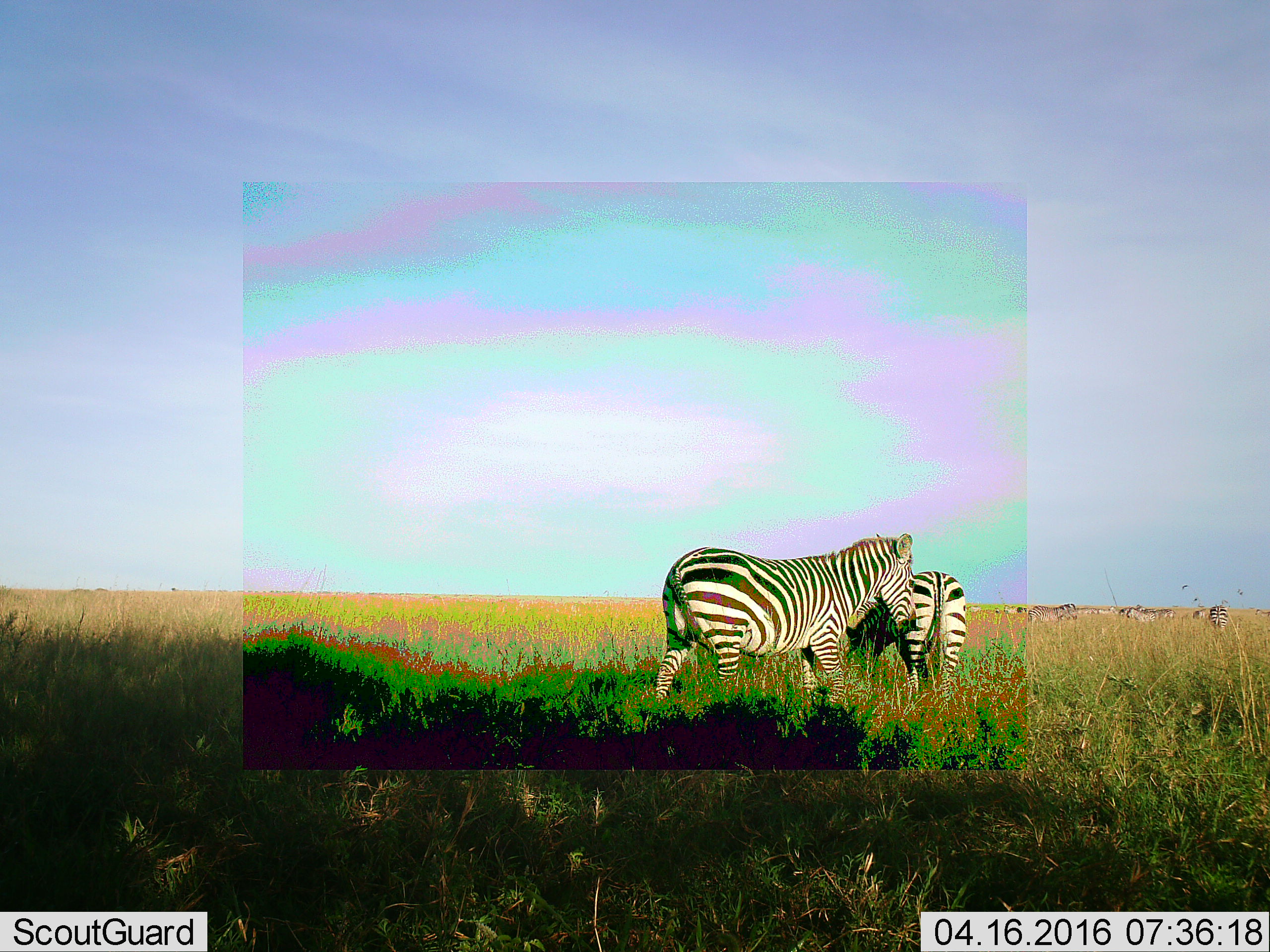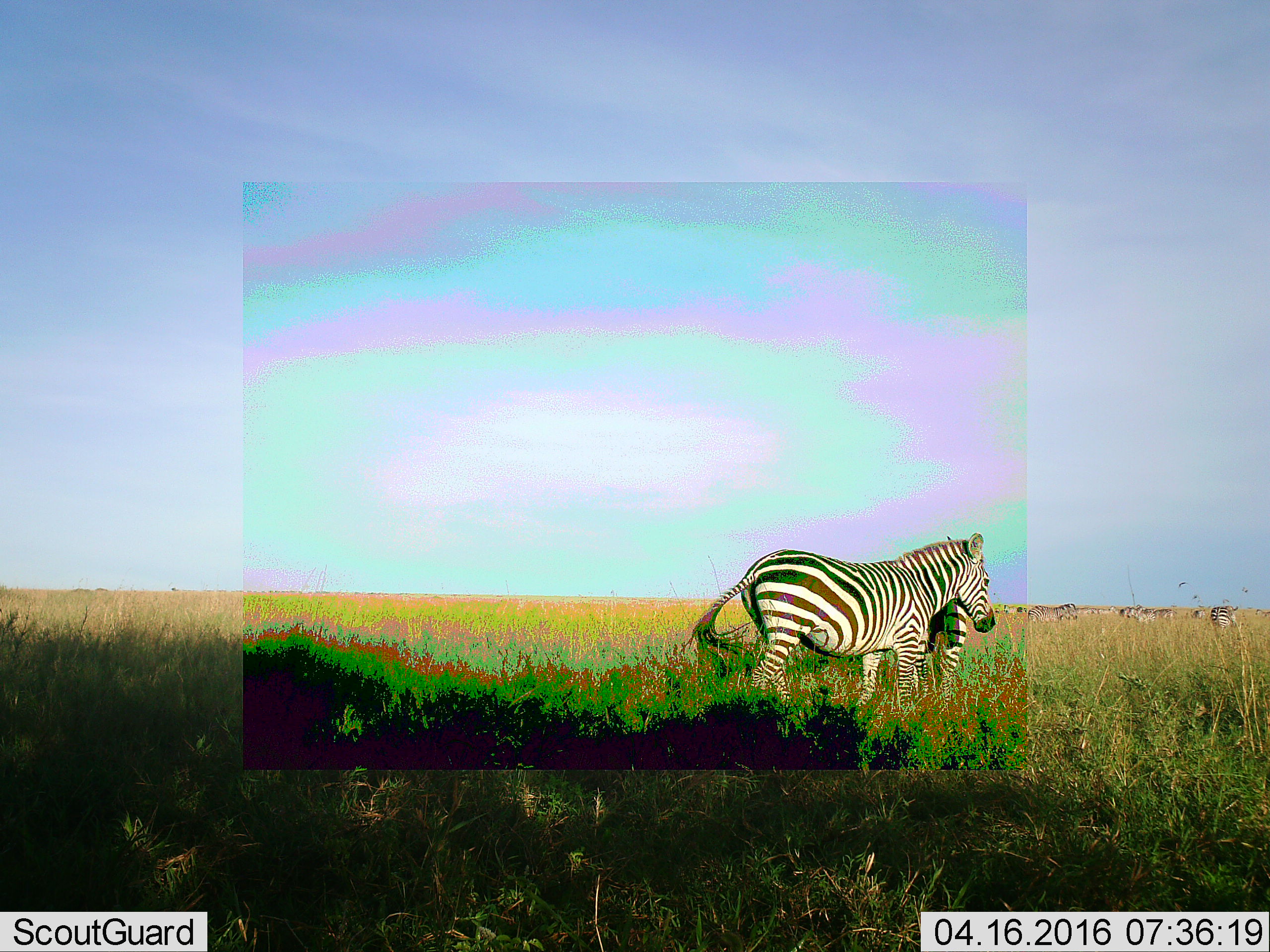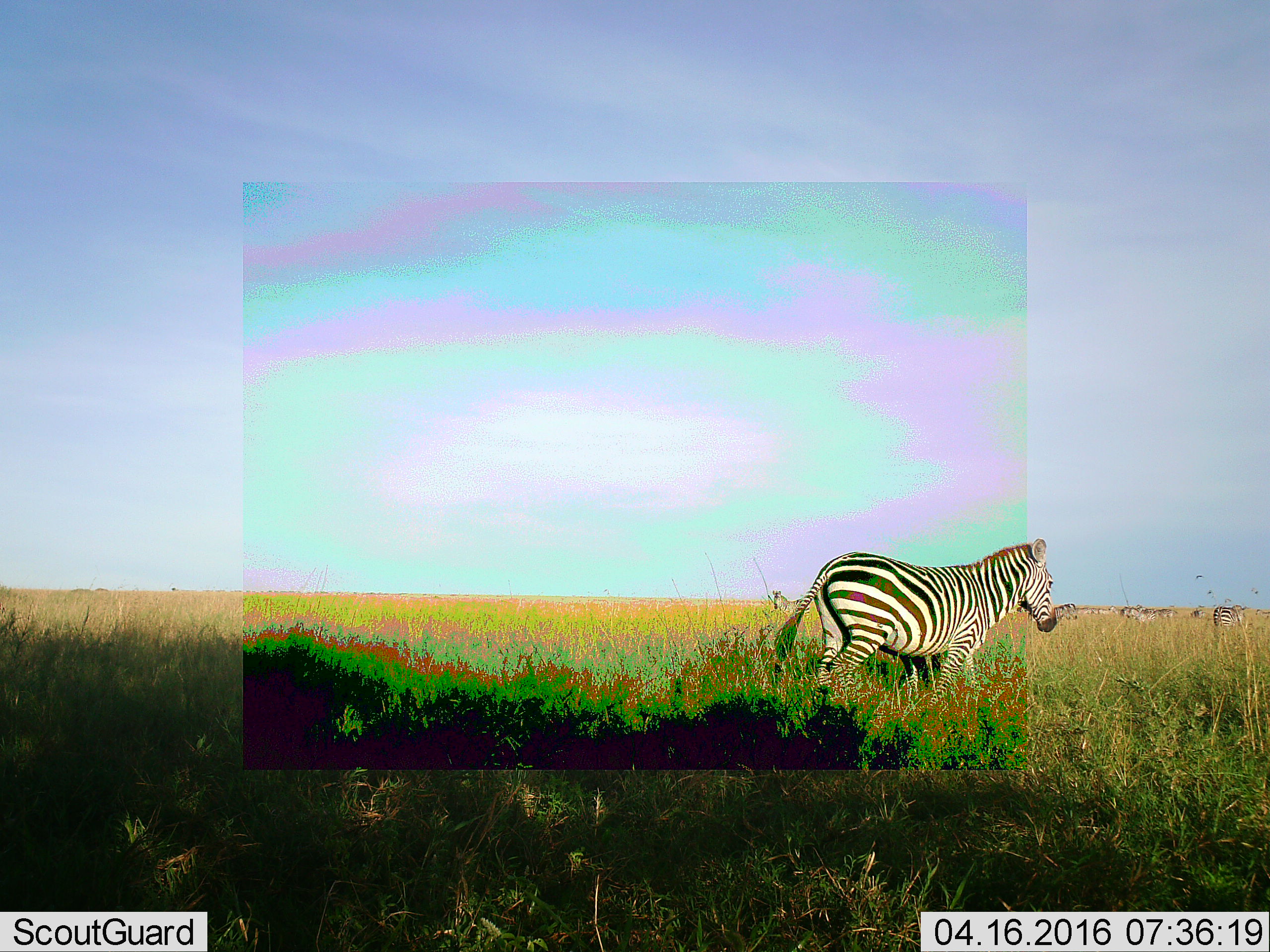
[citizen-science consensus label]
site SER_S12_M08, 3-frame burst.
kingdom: Animalia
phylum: Chordata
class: Mammalia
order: Perissodactyla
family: Equidae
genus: Equus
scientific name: Equus quagga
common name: plains zebra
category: zebraplains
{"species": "zebraplains (plains zebra) (Equus quagga)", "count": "2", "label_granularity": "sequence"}